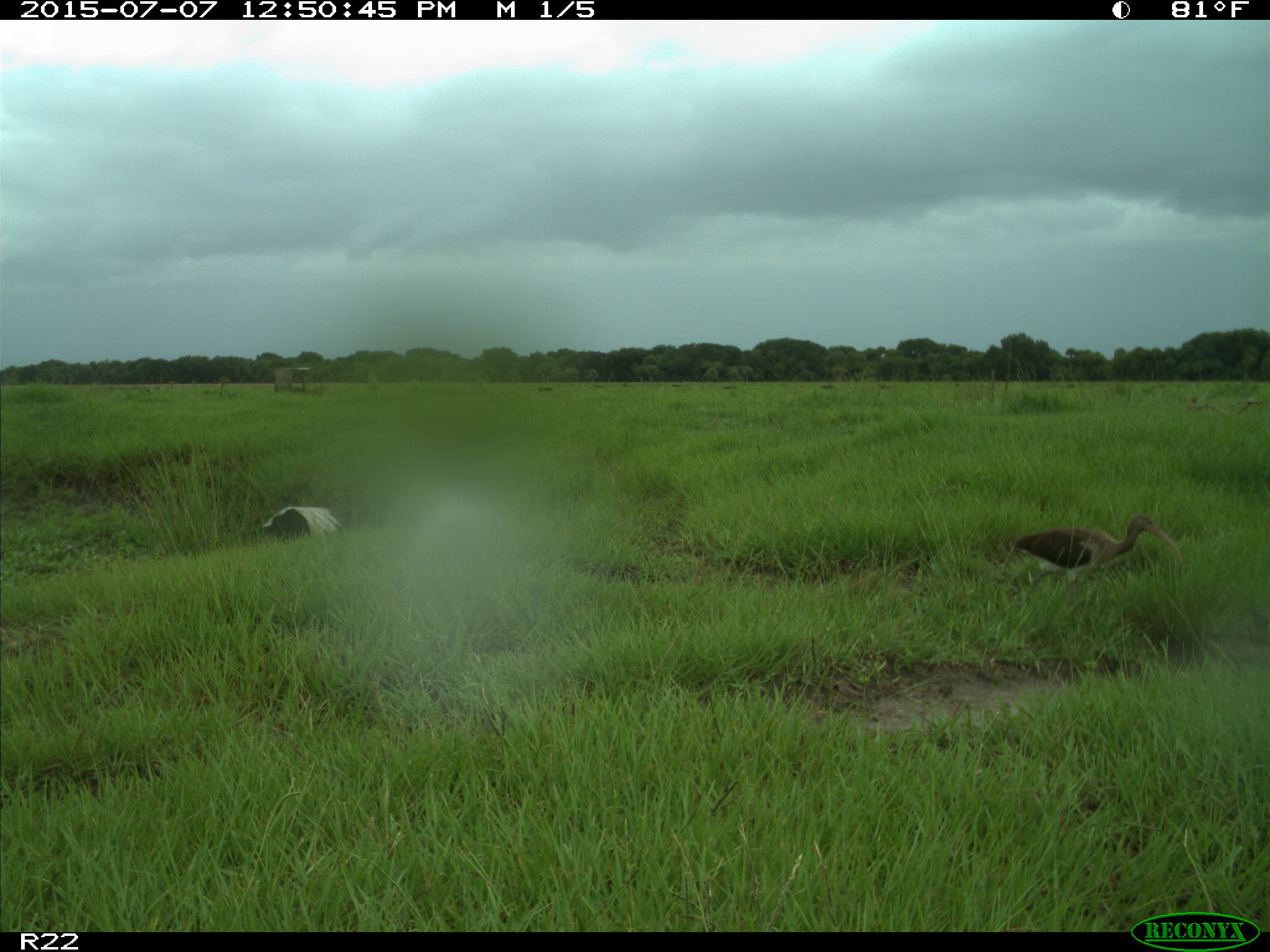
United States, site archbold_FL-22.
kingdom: Animalia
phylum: Chordata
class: Mammalia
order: Artiodactyla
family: Bovidae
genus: Bos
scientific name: Bos taurus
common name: domestic cow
Bos taurus (domestic cow).